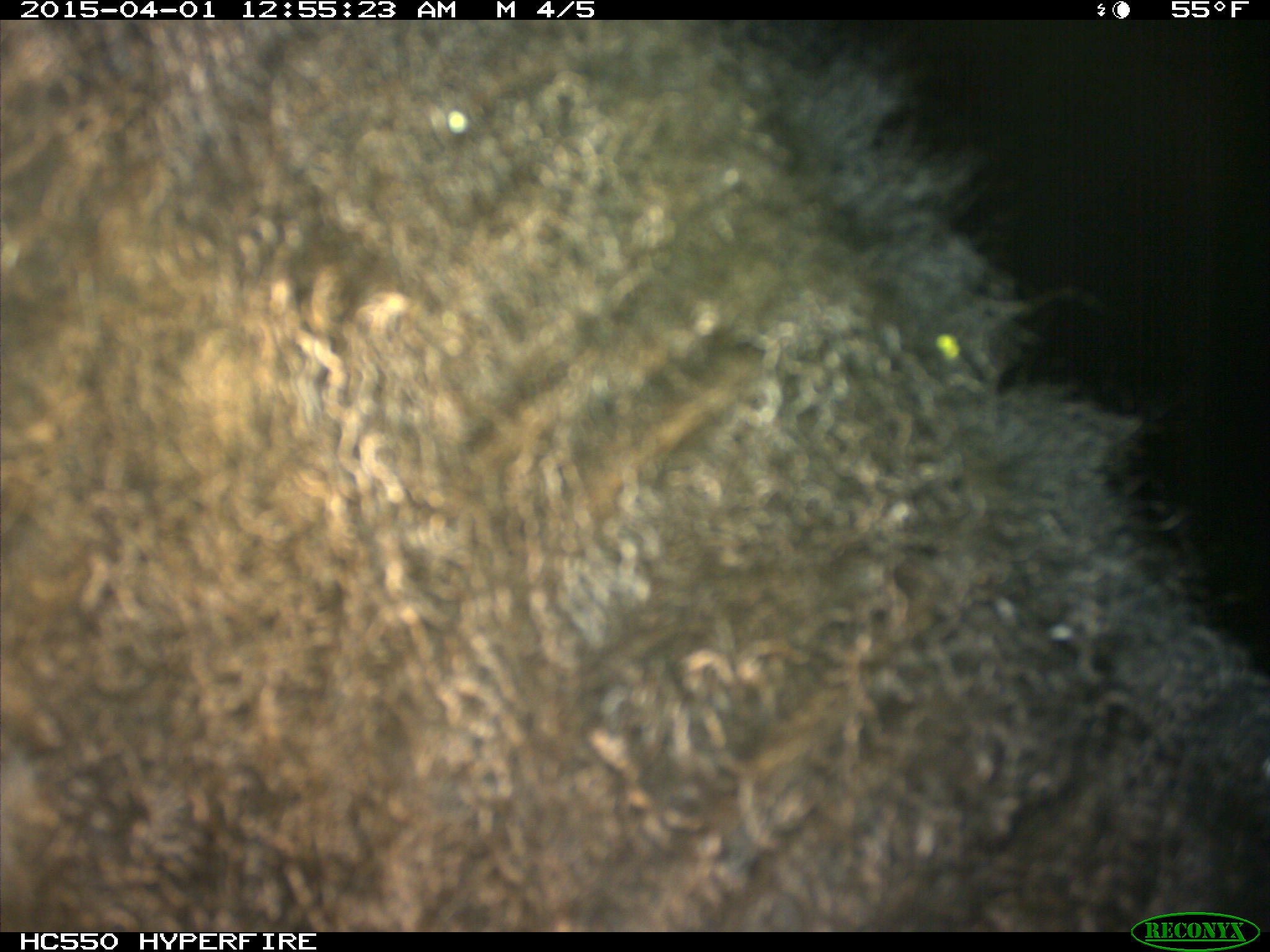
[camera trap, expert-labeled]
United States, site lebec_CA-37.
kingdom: Animalia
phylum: Chordata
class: Mammalia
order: Artiodactyla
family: Bovidae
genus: Bos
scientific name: Bos taurus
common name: domestic cow